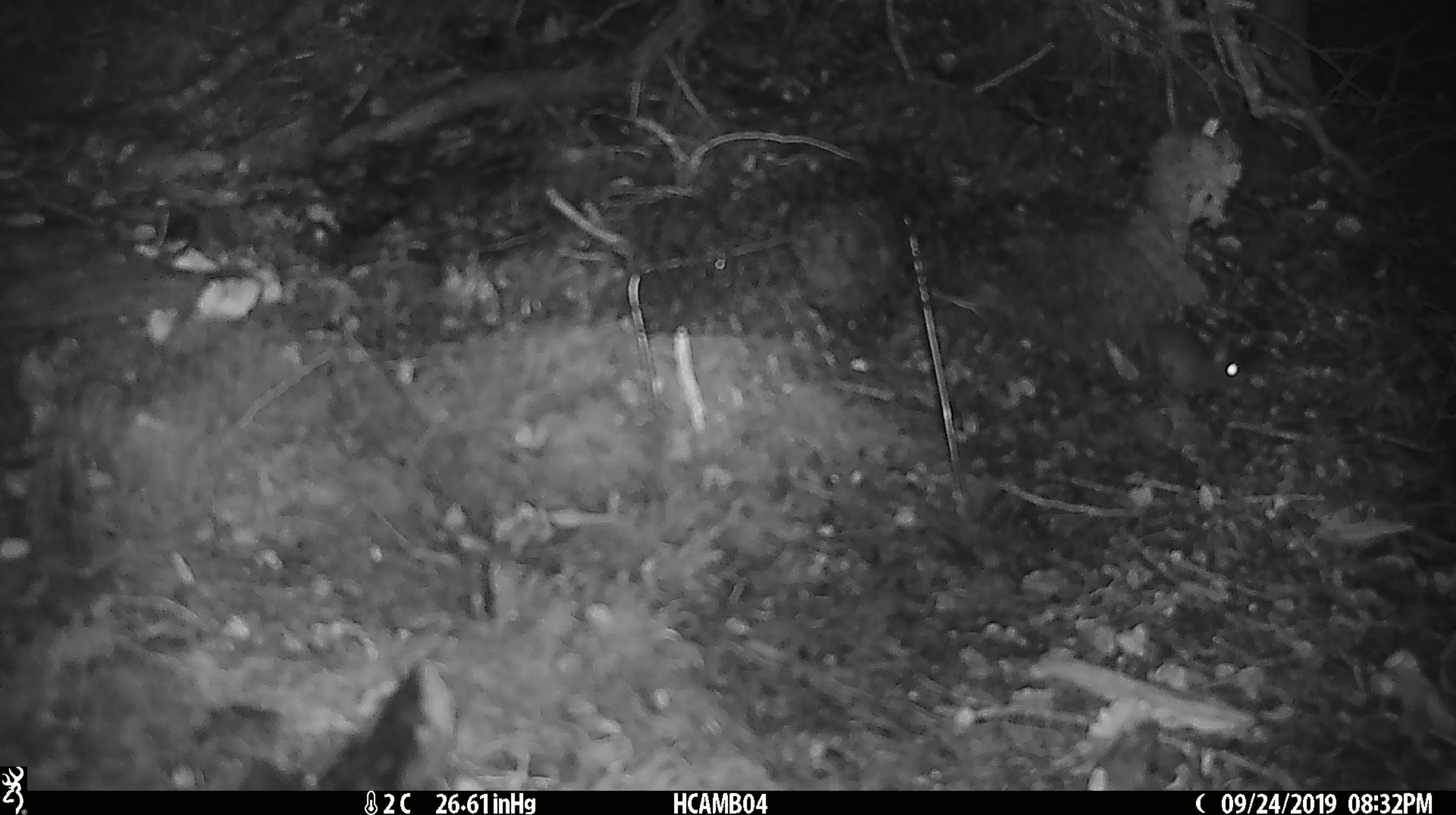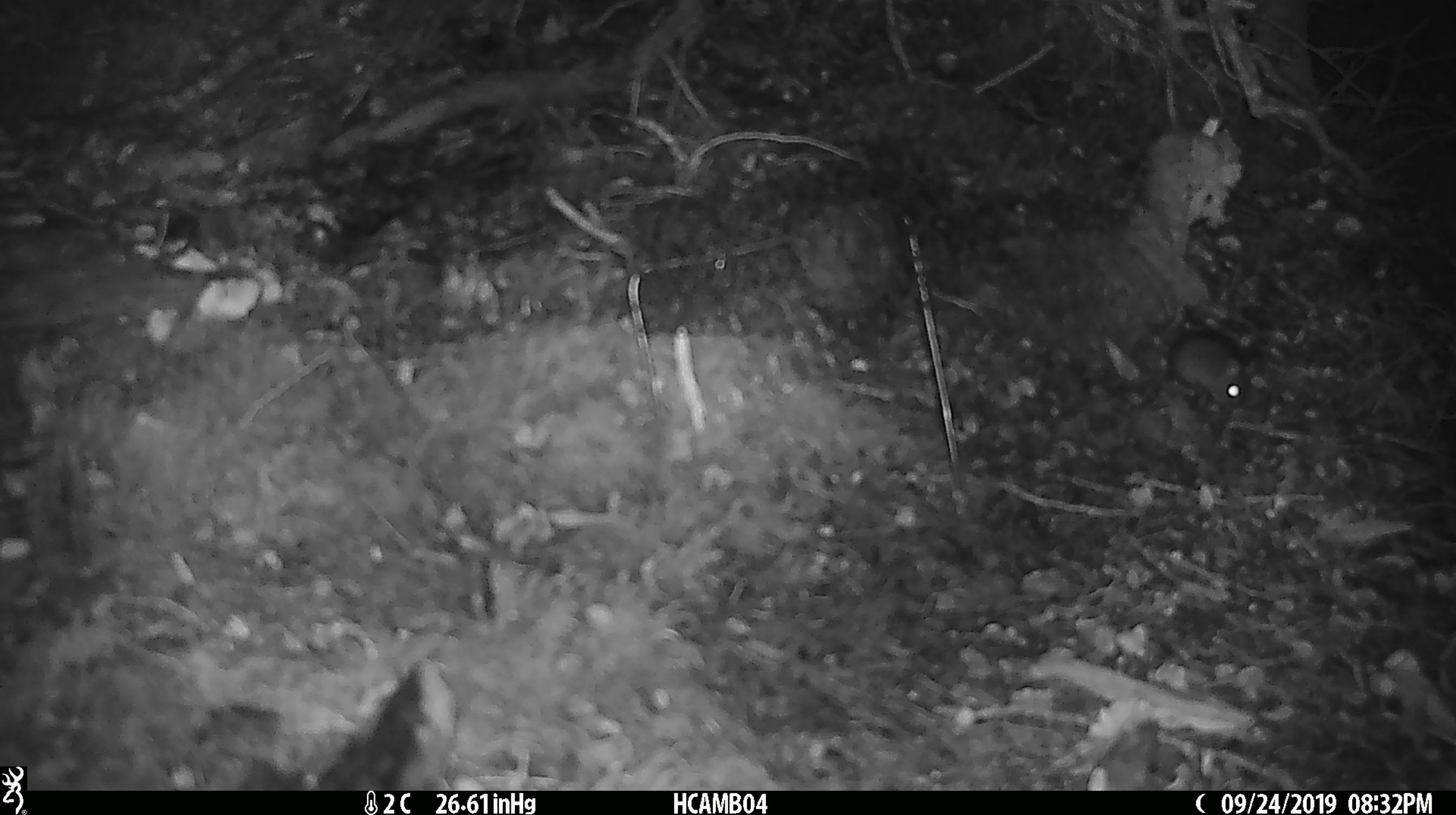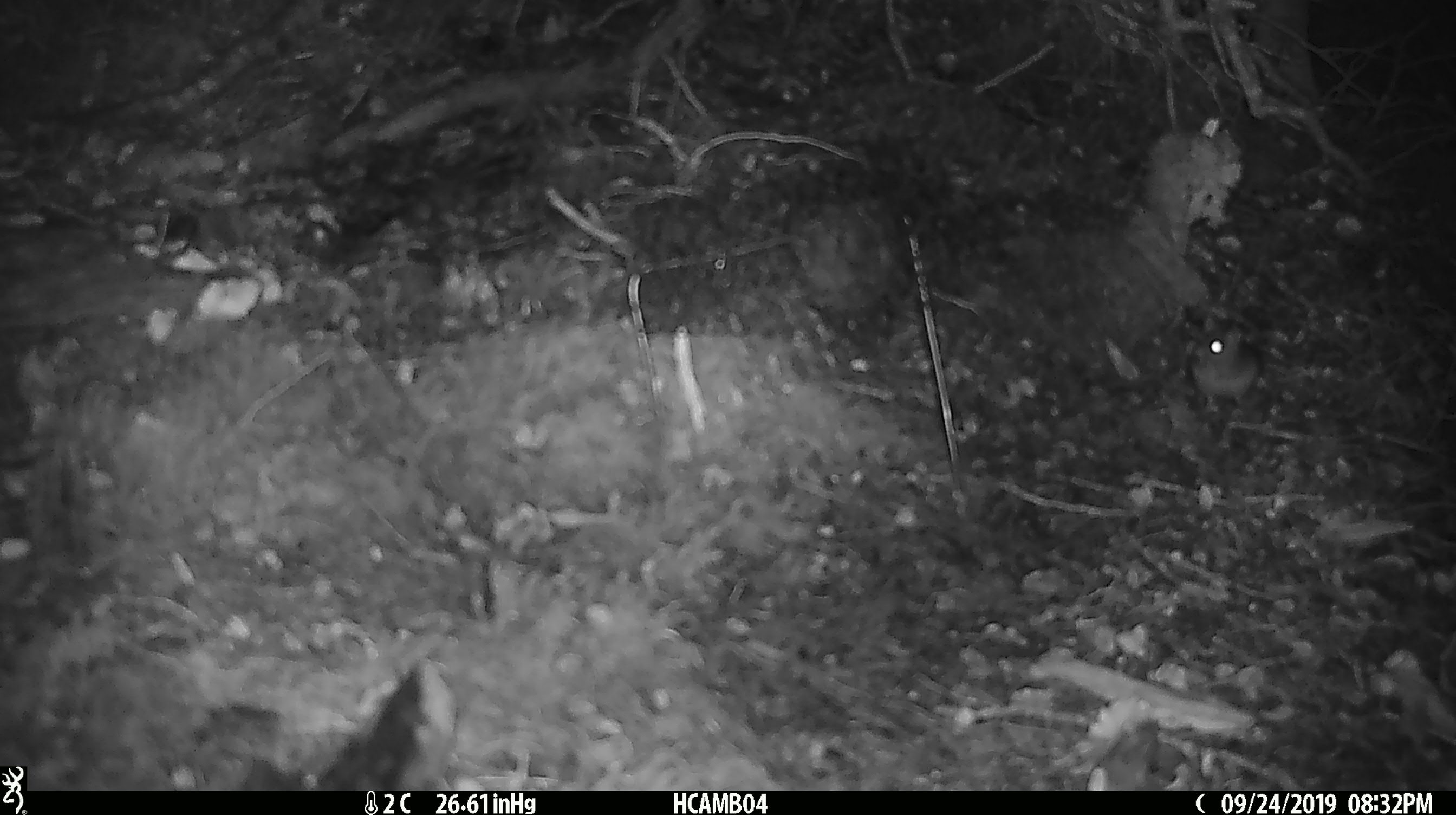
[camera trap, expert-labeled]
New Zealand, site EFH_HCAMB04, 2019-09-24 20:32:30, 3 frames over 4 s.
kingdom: Animalia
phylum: Chordata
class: Mammalia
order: Rodentia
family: Muridae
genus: Mus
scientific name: Mus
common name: mouse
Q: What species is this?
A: Mouse (Mus).